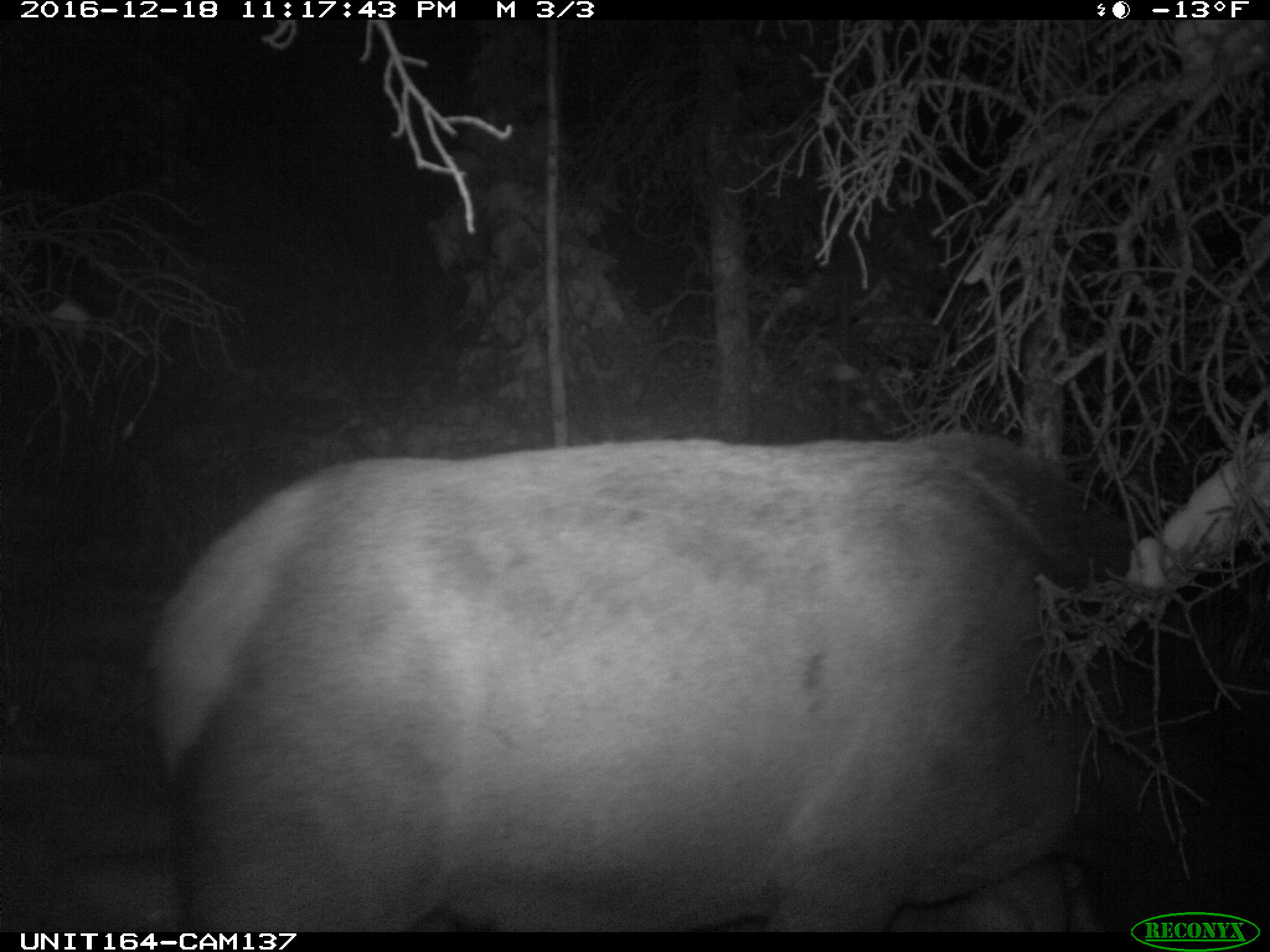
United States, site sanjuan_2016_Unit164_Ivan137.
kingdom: Animalia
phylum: Chordata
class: Mammalia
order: Artiodactyla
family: Cervidae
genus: Cervus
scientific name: Cervus elaphus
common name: red deer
Cervus elaphus (red deer).